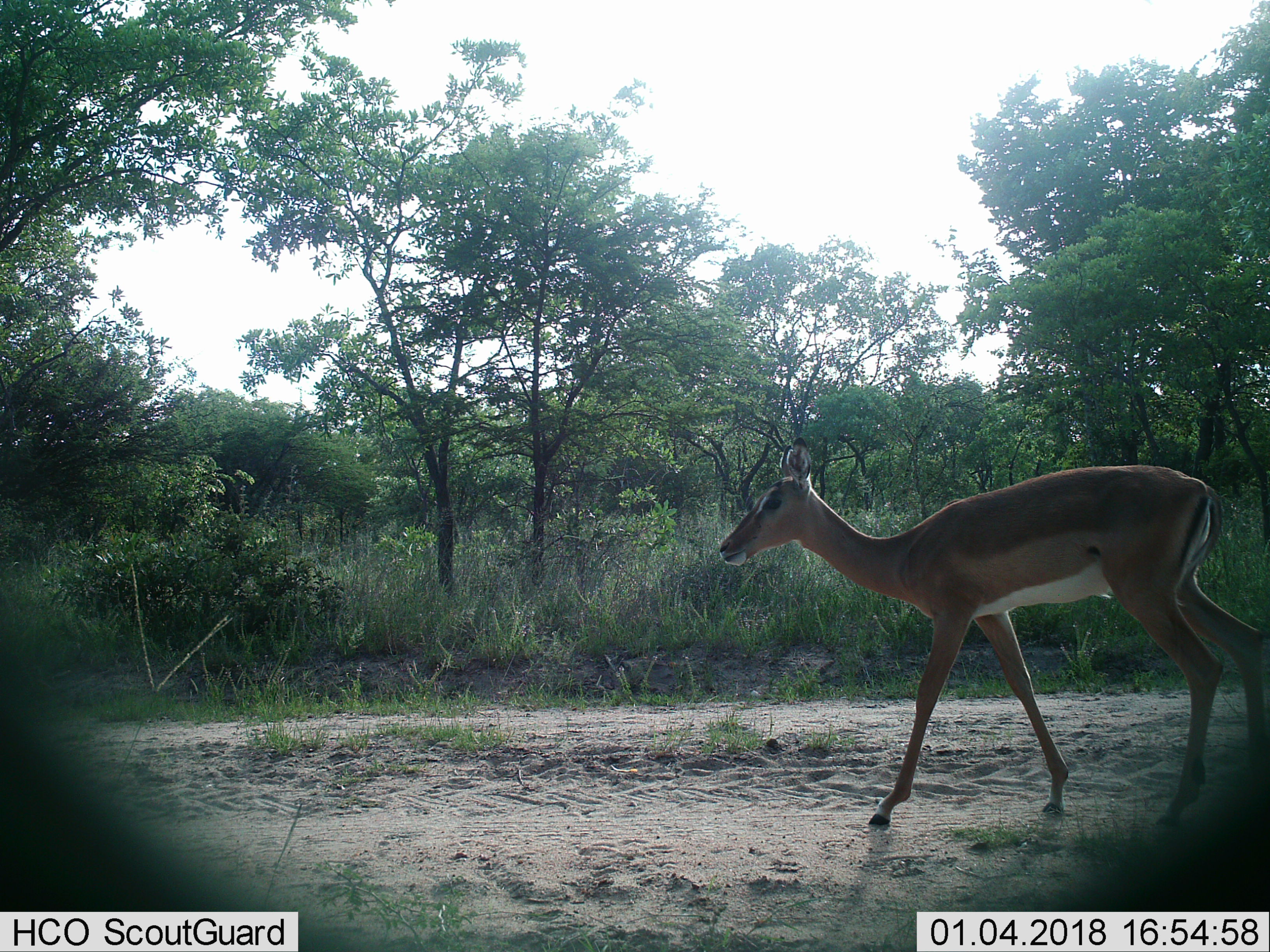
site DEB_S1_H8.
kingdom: Animalia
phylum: Chordata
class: Mammalia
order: Artiodactyla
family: Bovidae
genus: Aepyceros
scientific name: Aepyceros melampus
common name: impala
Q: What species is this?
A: Impala (Aepyceros melampus).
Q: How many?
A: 1.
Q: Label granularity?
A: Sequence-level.